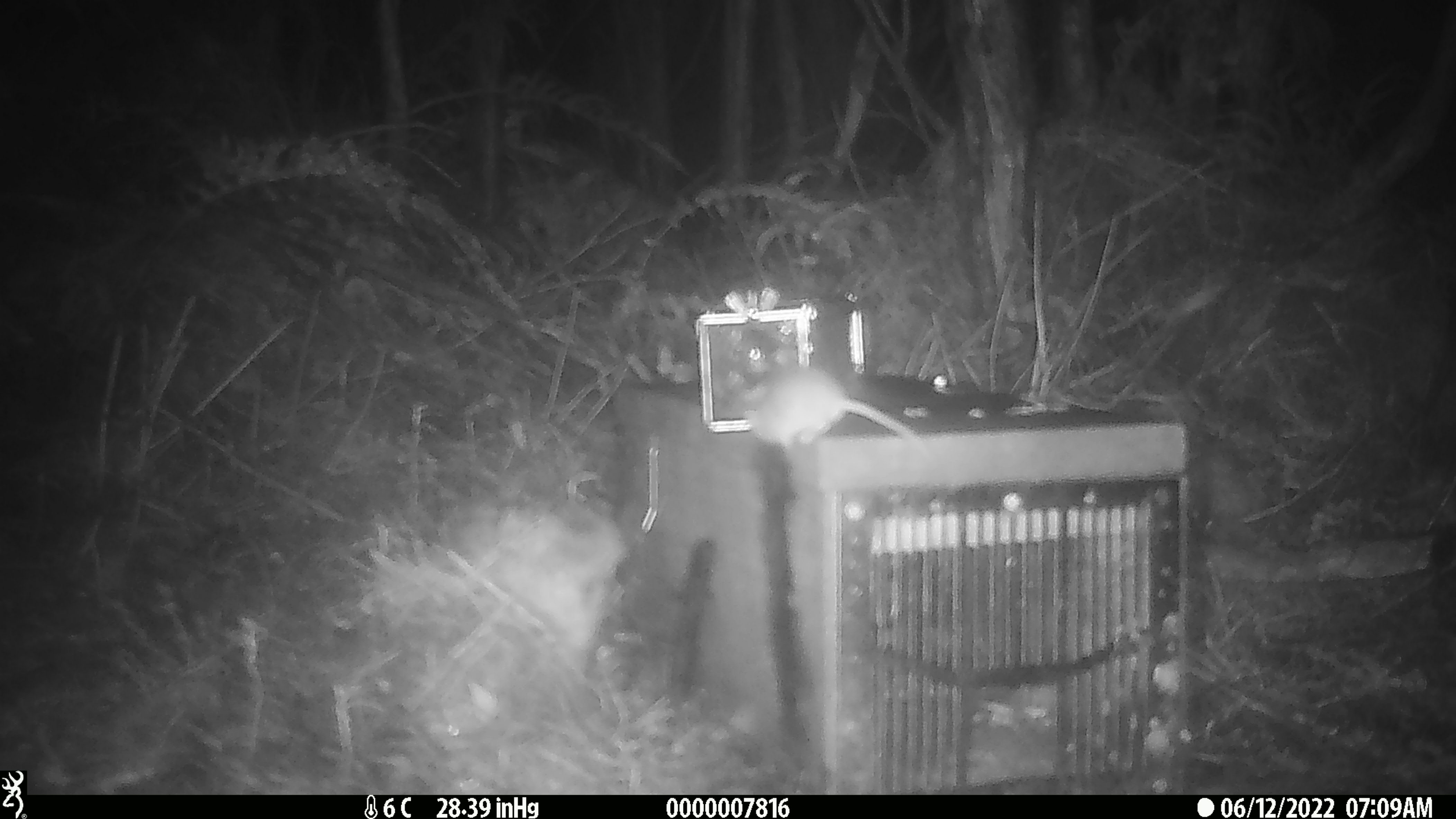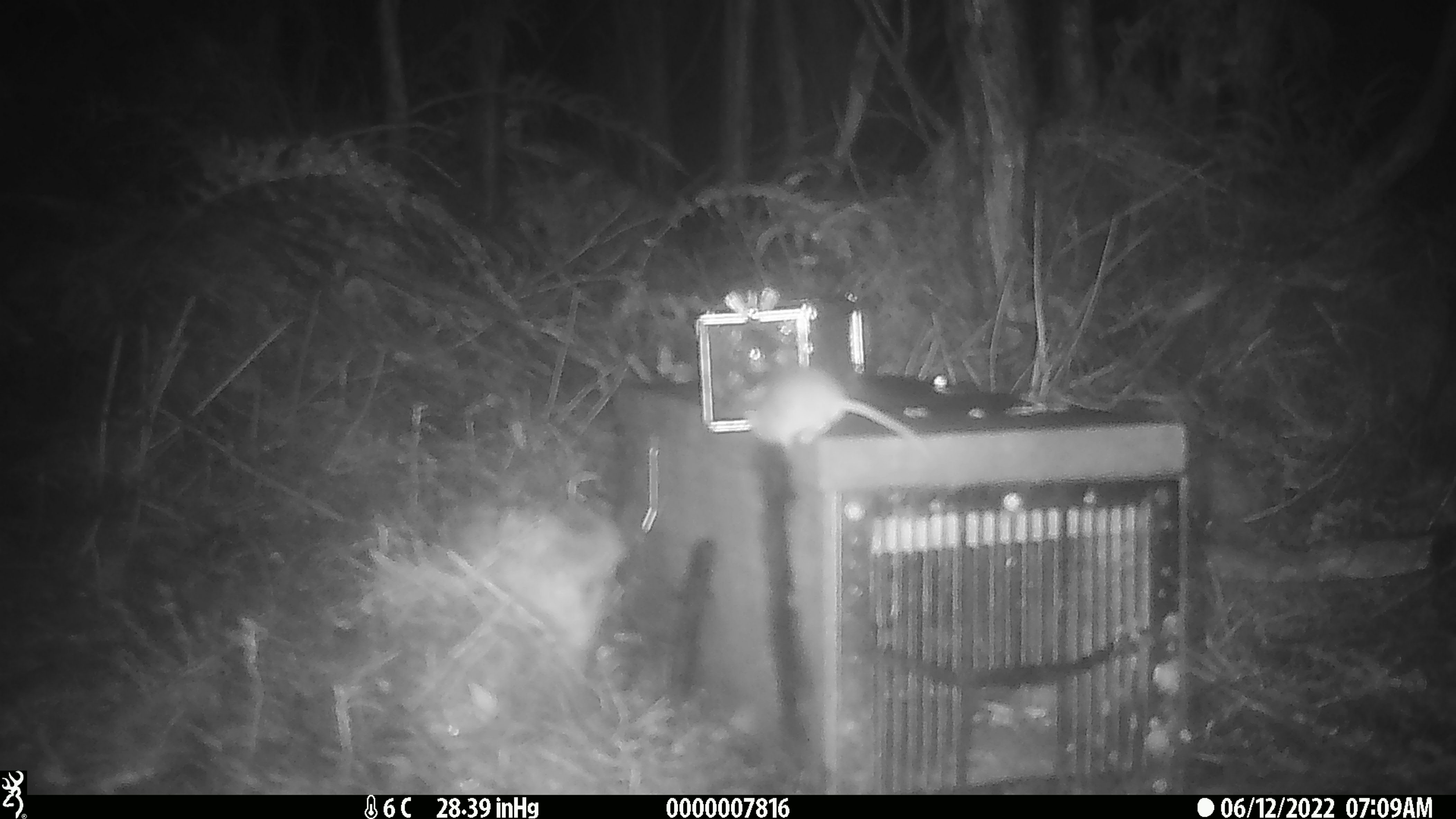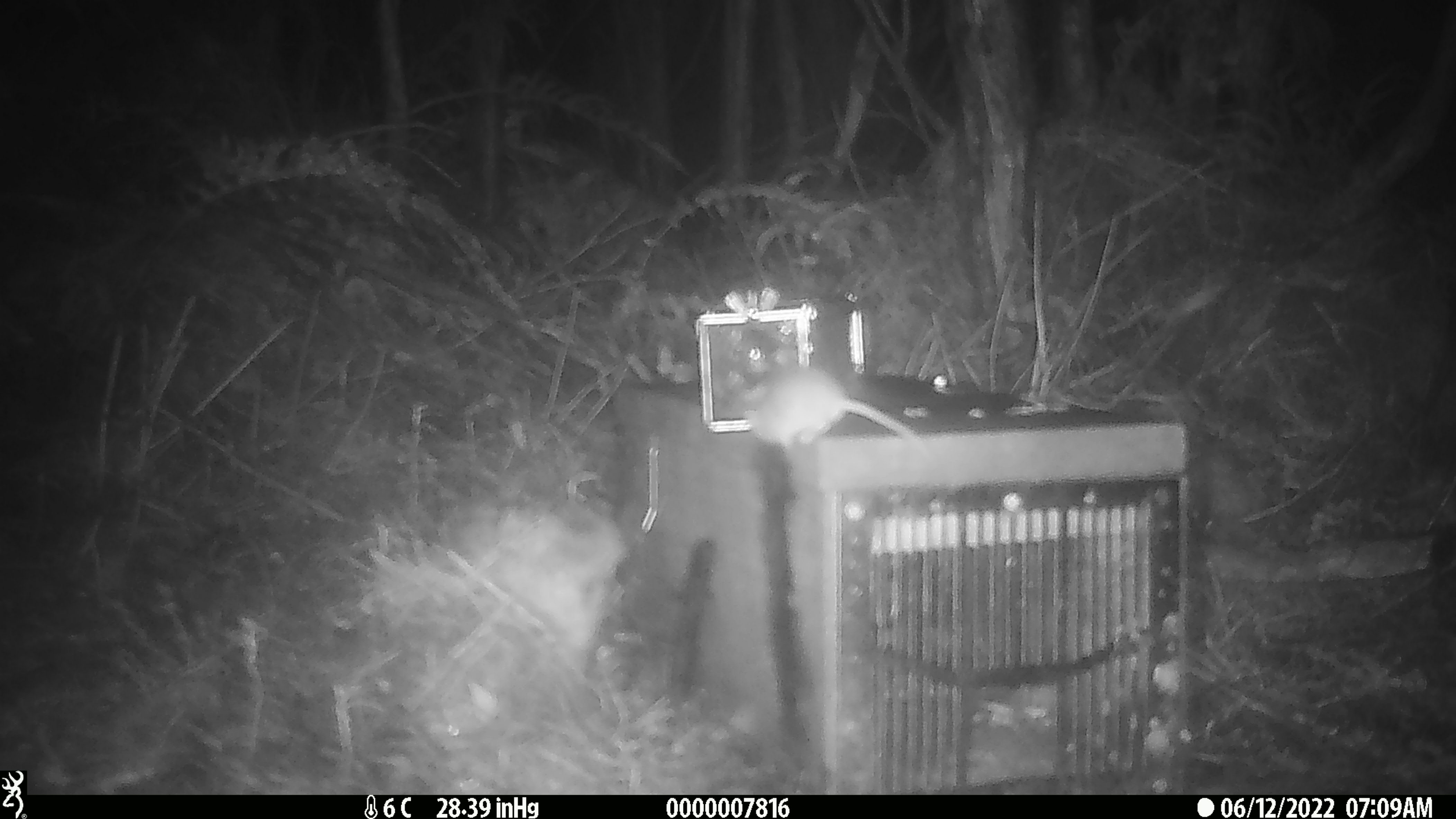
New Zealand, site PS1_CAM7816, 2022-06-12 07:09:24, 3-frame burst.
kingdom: Animalia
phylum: Chordata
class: Mammalia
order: Rodentia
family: Muridae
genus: Mus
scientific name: Mus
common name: mouse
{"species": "mouse (Mus)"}